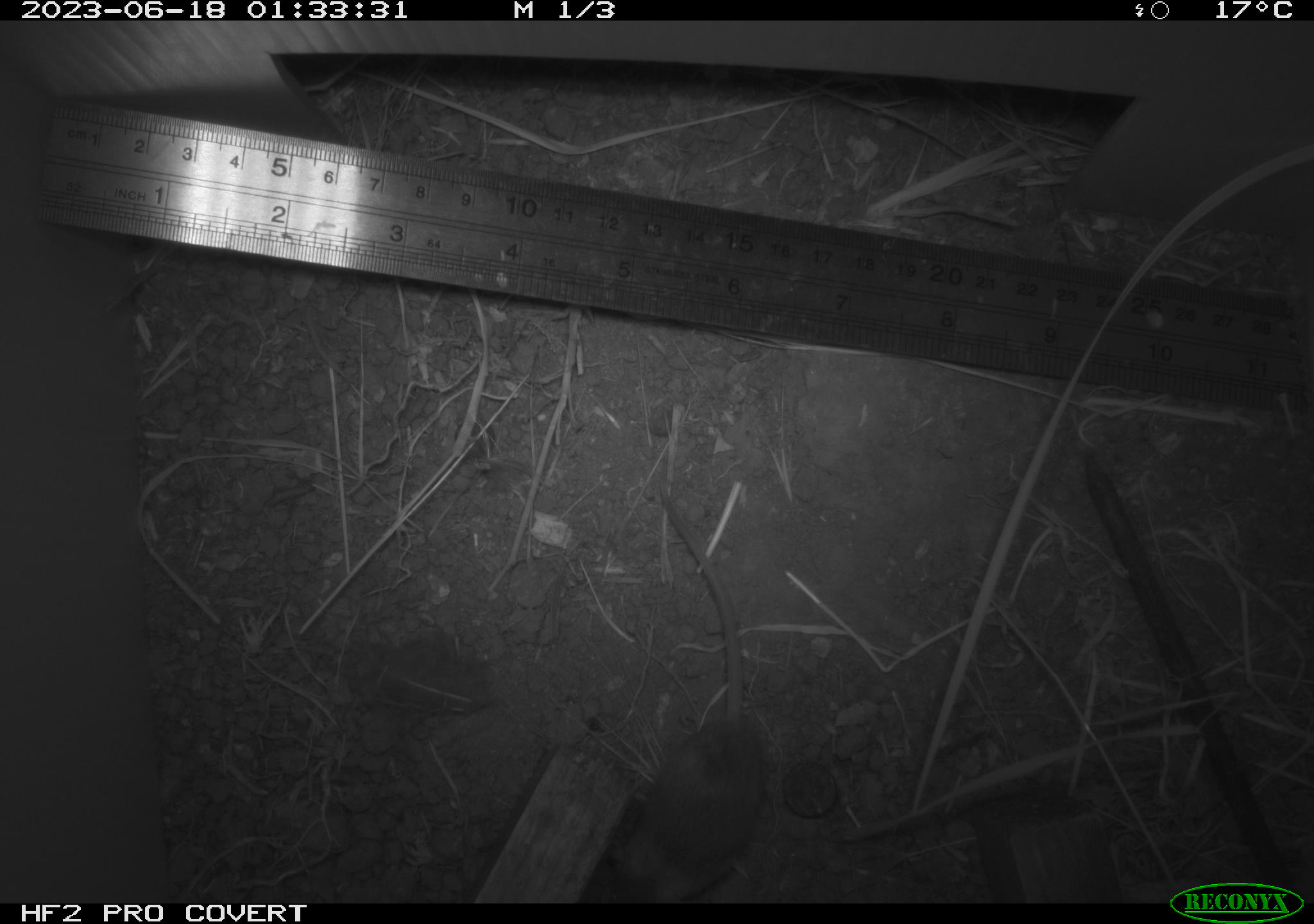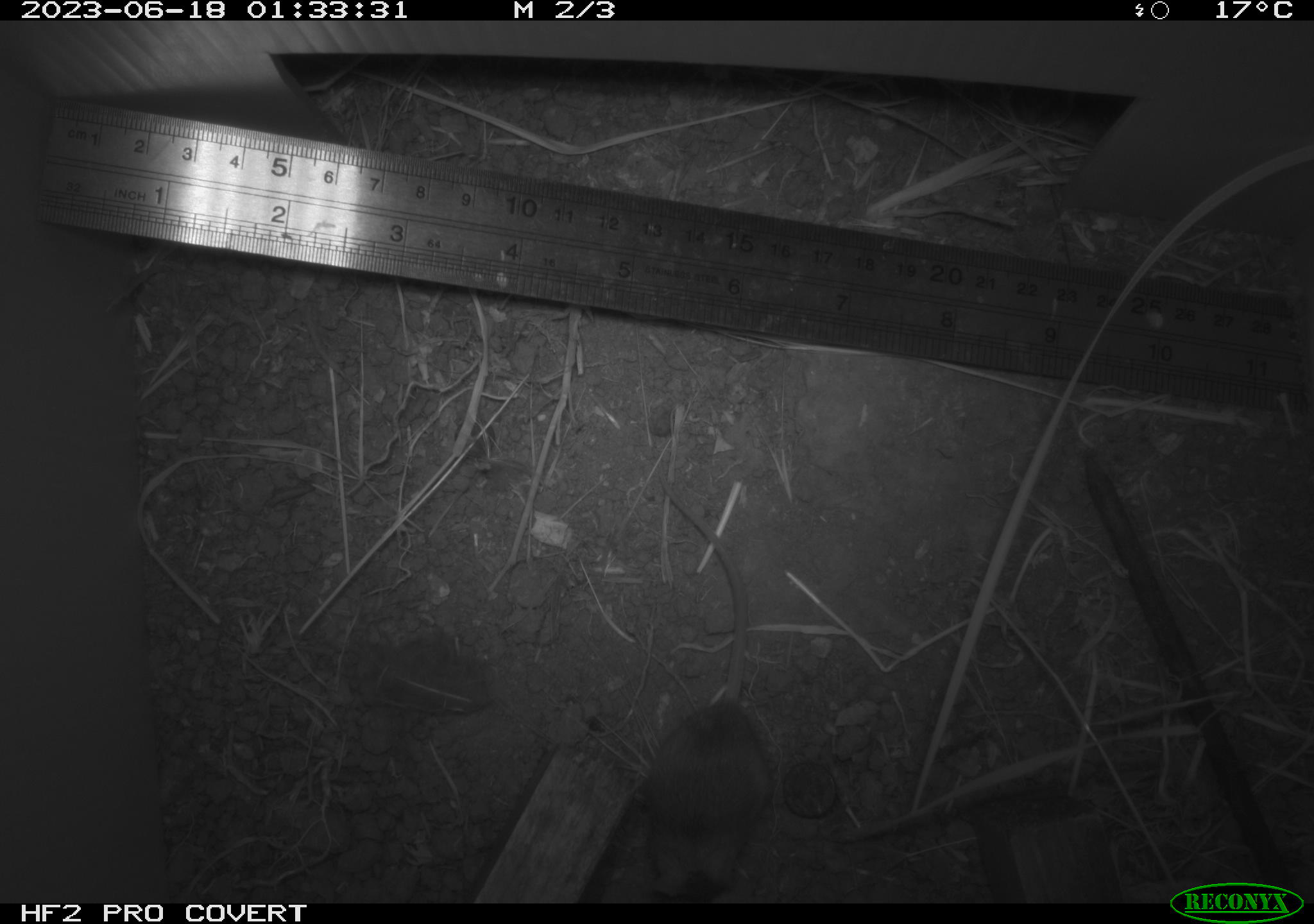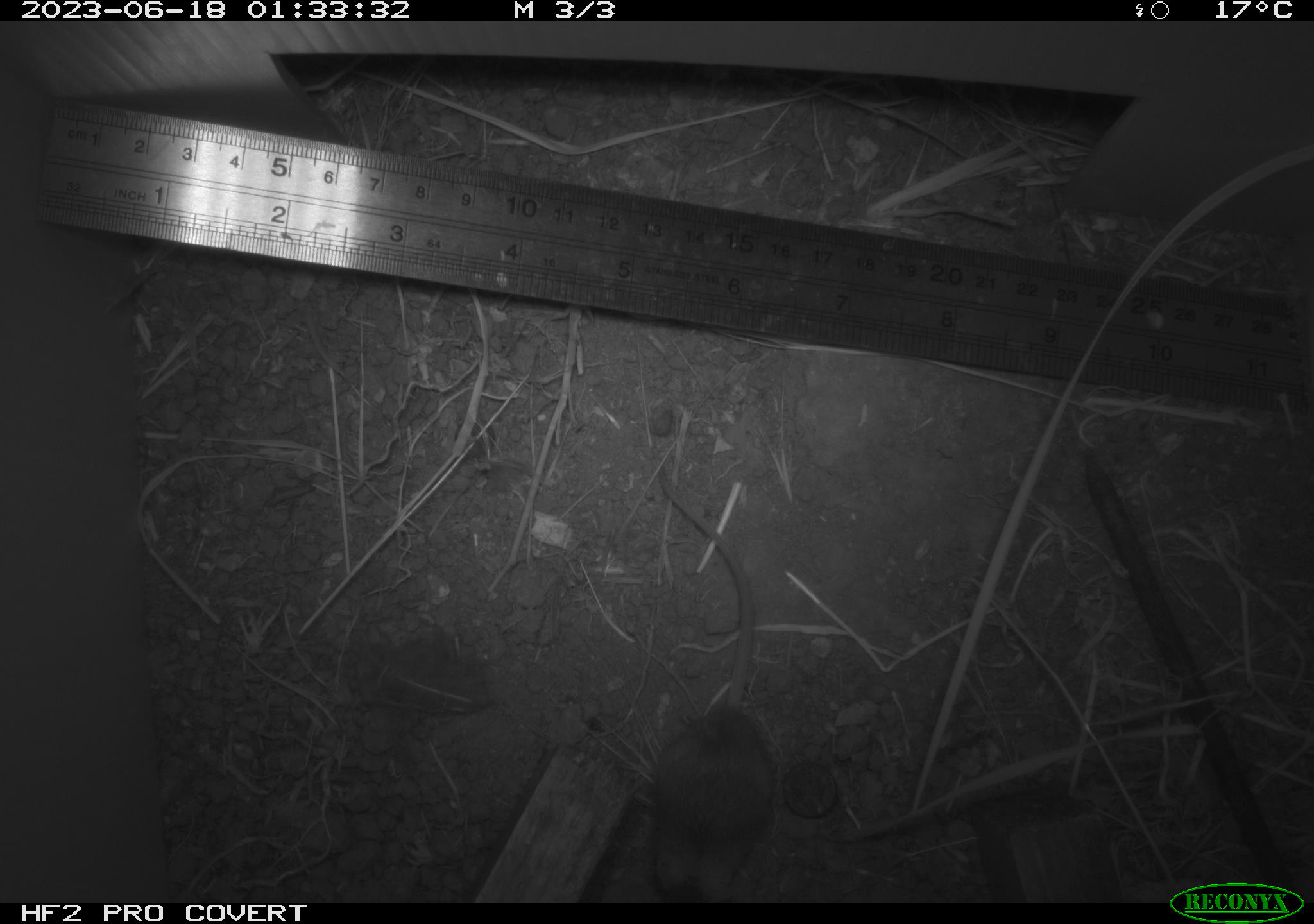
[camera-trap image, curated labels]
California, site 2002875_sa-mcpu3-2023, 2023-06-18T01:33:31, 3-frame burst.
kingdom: Animalia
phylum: Chordata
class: Mammalia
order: Rodentia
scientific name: Rodentia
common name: mouse species